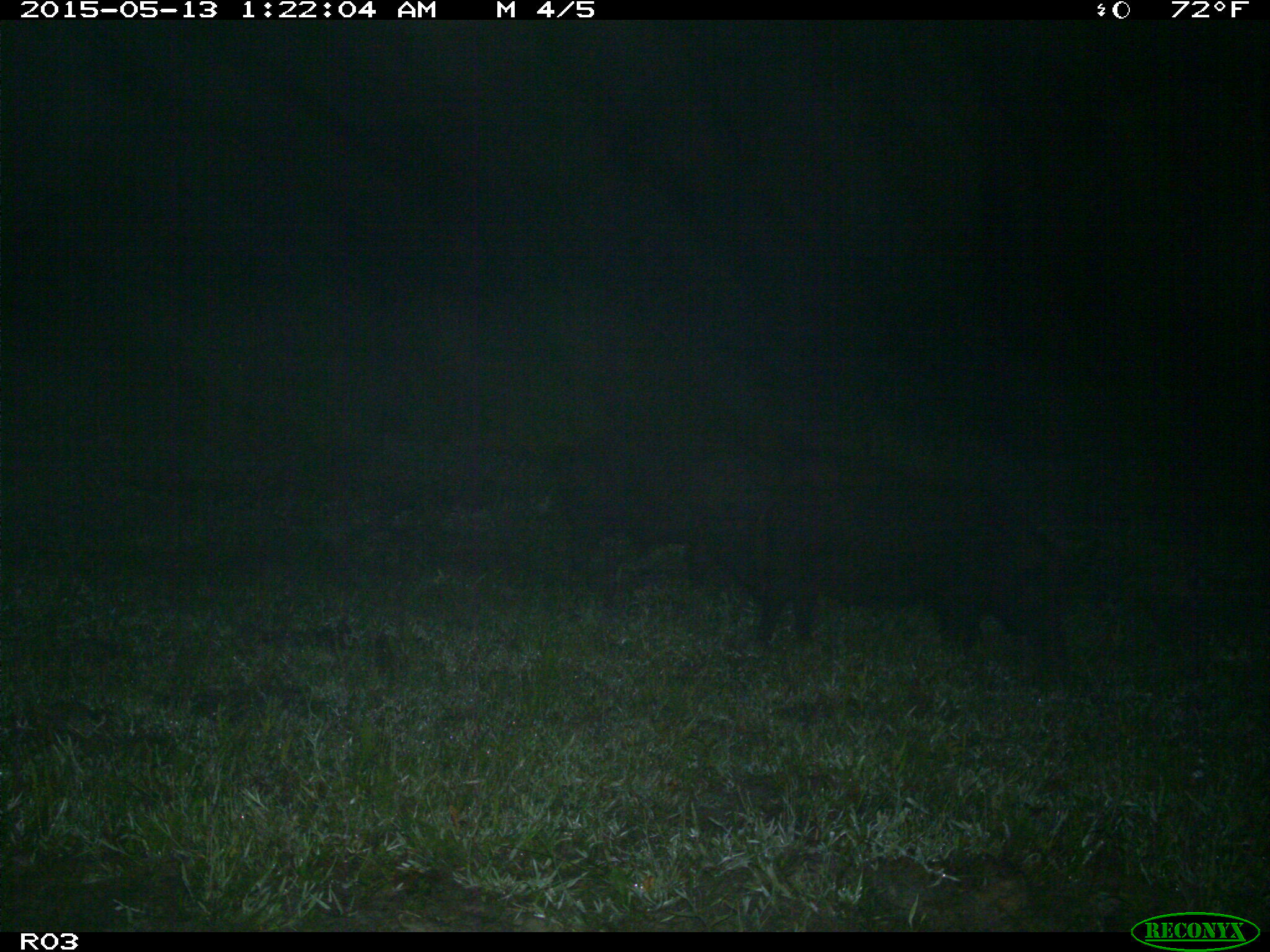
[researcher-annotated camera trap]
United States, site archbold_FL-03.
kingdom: Animalia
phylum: Chordata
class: Mammalia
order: Artiodactyla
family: Suidae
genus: Sus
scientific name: Sus scrofa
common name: wild boar